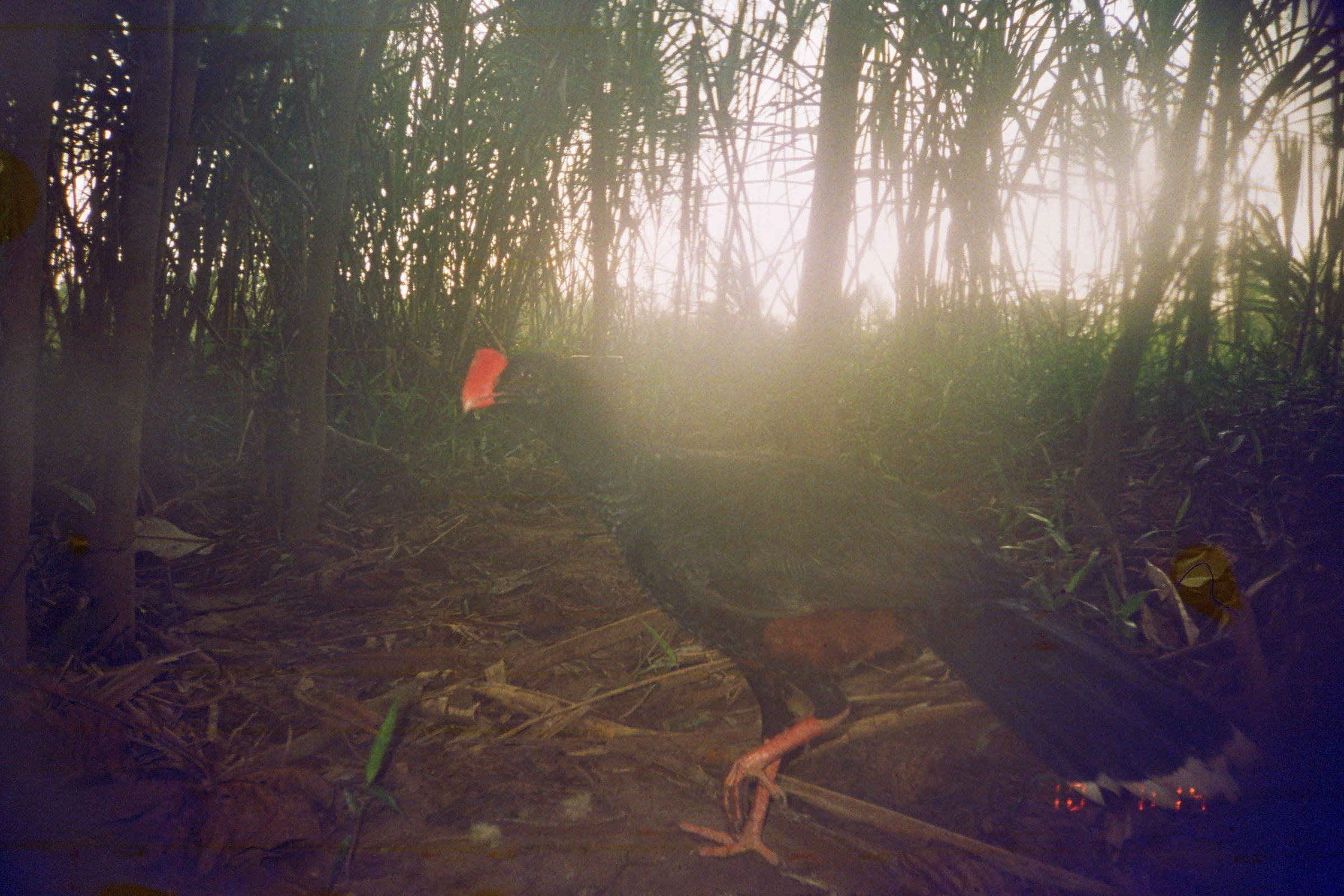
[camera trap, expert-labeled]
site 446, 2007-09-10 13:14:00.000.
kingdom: Animalia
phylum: Chordata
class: Aves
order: Galliformes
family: Cracidae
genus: Mitu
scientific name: Mitu tuberosum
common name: razor-billed curassow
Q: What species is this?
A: Mitu tuberosum (razor-billed curassow).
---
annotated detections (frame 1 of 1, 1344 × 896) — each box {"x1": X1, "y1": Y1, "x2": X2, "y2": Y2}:
mitu tuberosum: {"x1": 462, "y1": 342, "x2": 1265, "y2": 875}